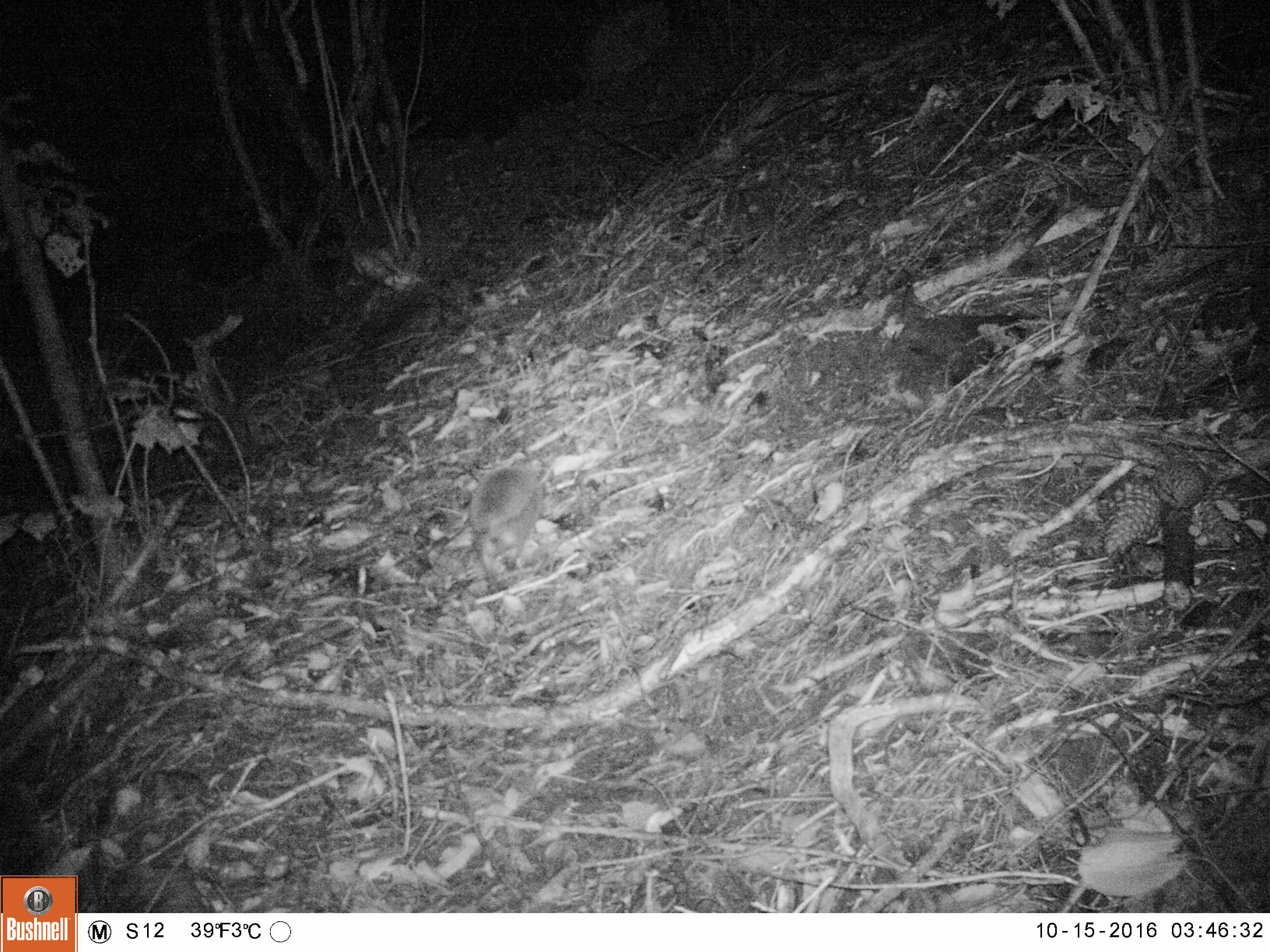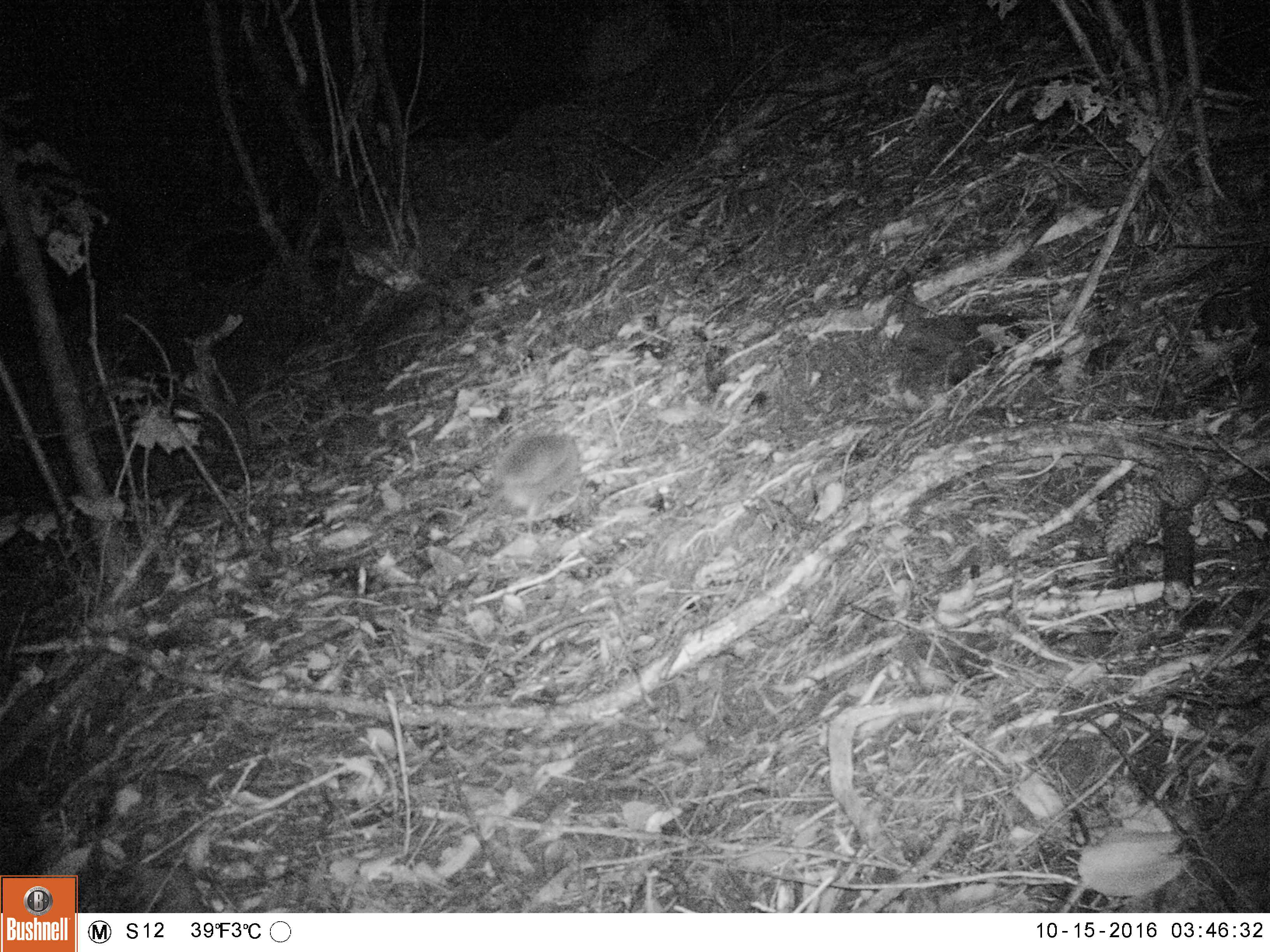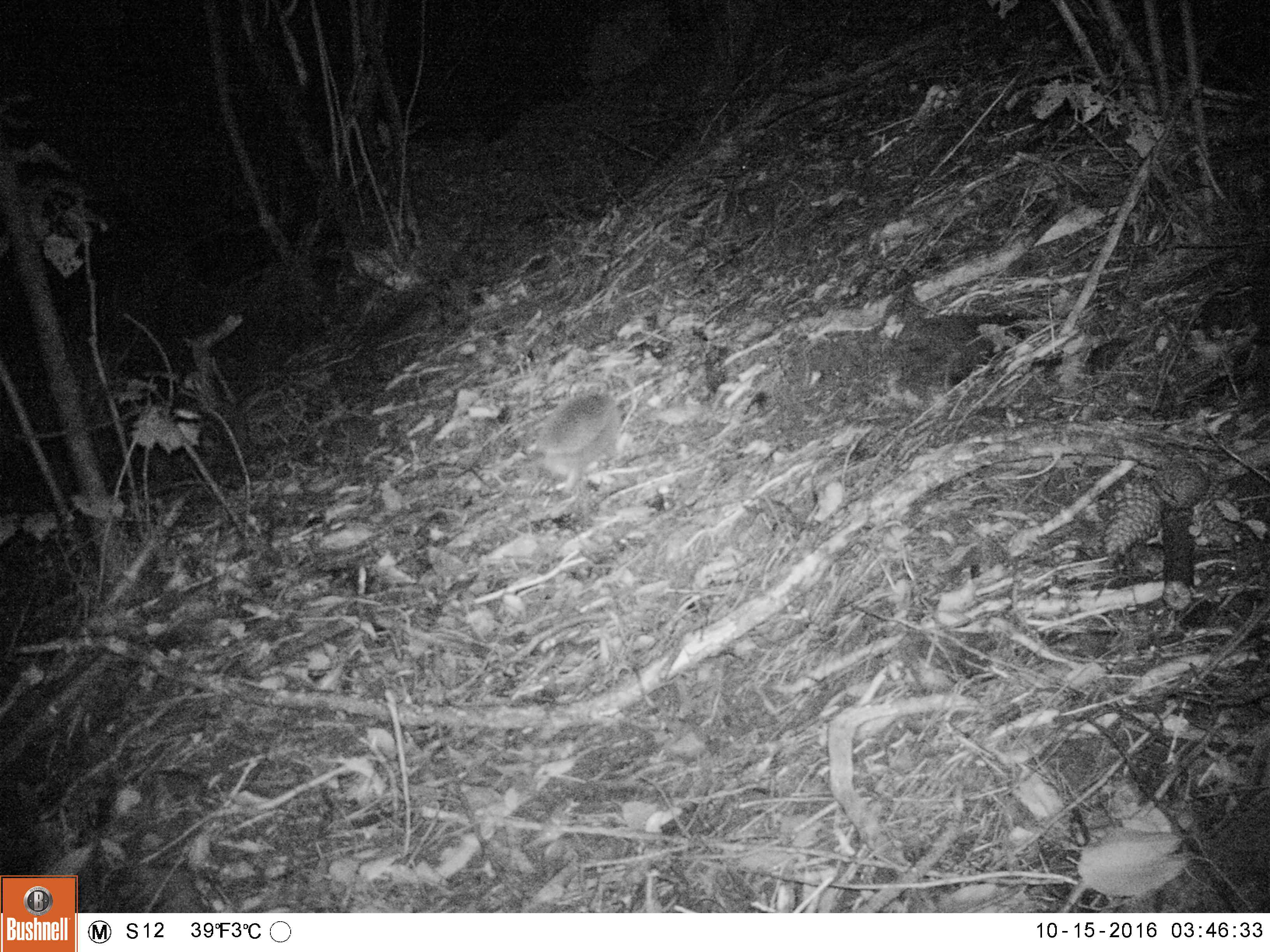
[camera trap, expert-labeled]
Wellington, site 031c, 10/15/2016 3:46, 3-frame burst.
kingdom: Animalia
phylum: Chordata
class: Mammalia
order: Eulipotyphla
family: Erinaceidae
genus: Erinaceus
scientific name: Erinaceus europaeus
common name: hedgehog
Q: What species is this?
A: Hedgehog (Erinaceus europaeus).